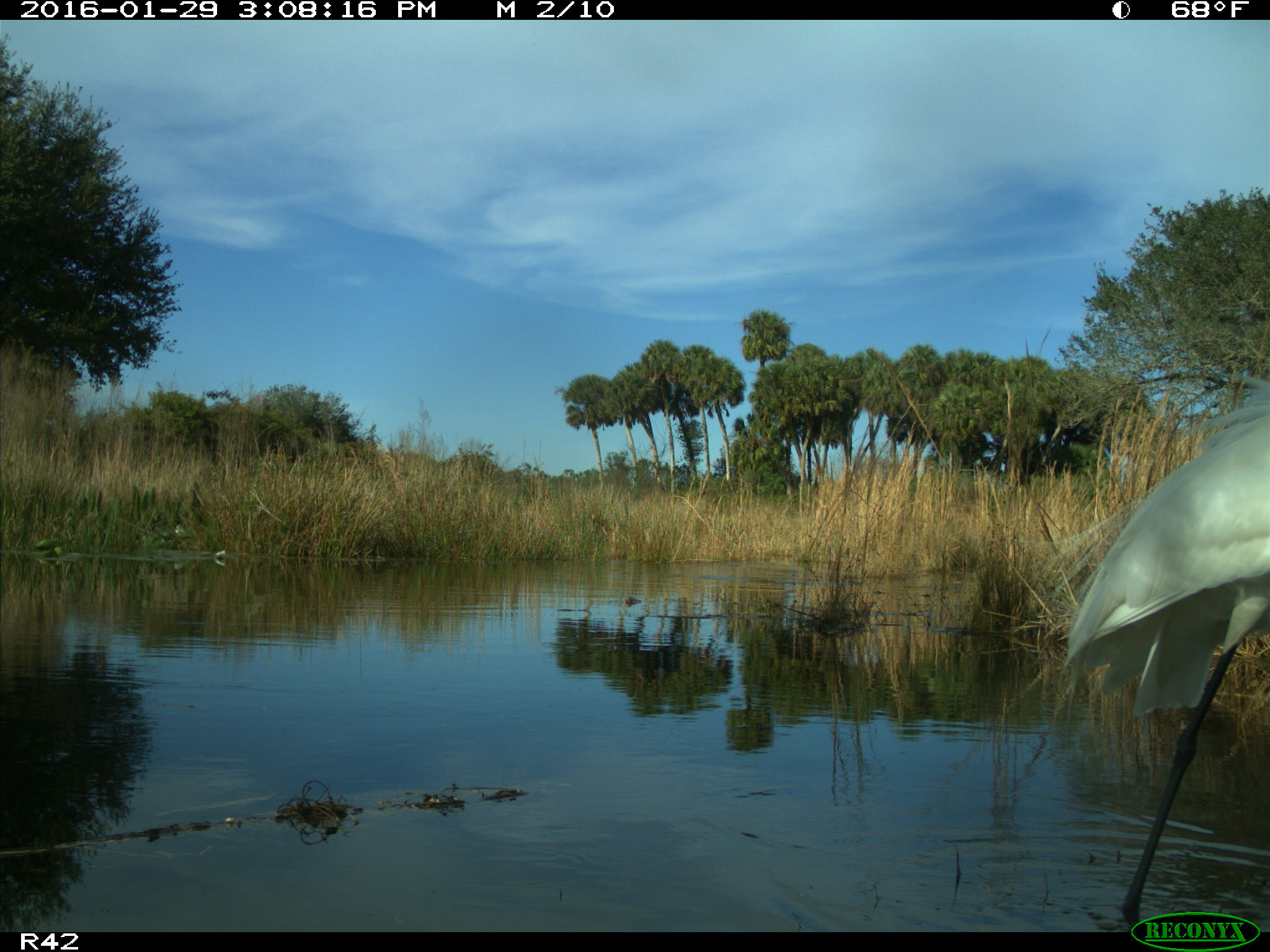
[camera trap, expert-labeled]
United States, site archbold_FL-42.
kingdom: Animalia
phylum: Chordata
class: Aves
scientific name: Aves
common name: birds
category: unidentified bird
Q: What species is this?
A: Unidentified bird (birds) (Aves).